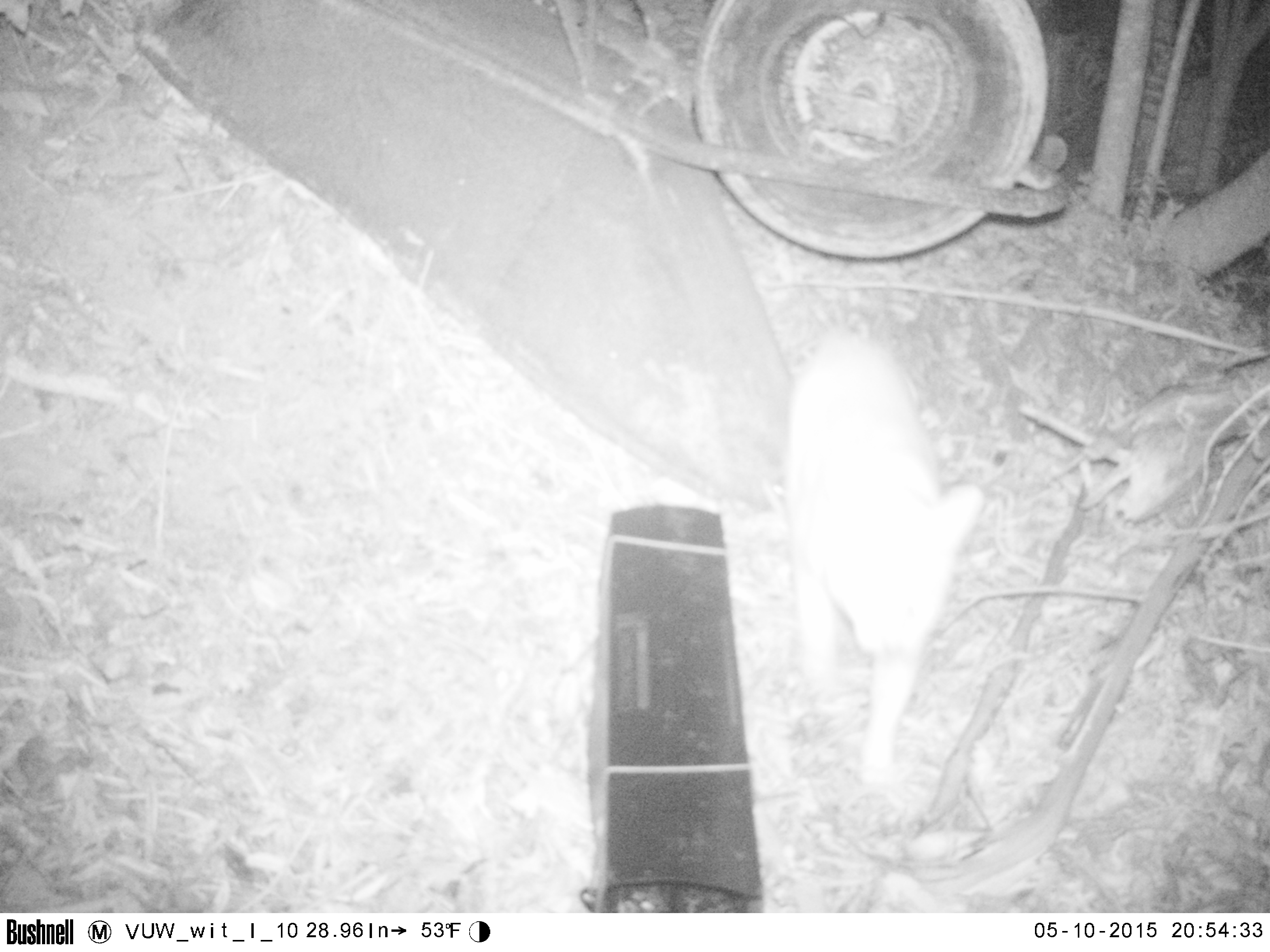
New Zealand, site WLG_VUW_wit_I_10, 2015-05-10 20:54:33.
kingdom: Animalia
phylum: Chordata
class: Mammalia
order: Carnivora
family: Felidae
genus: Felis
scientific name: Felis catus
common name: domestic cat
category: cat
Cat (domestic cat) (Felis catus).